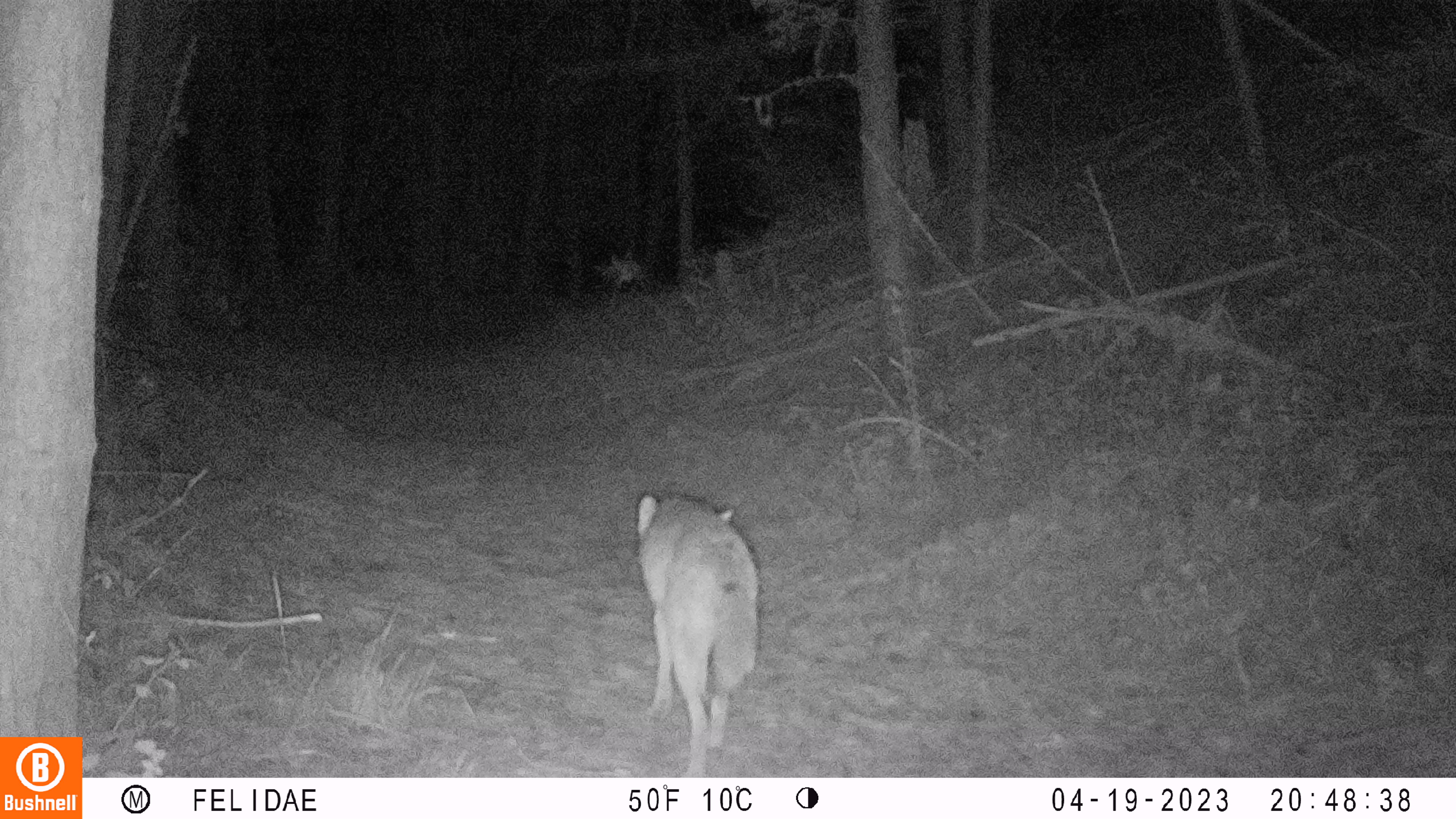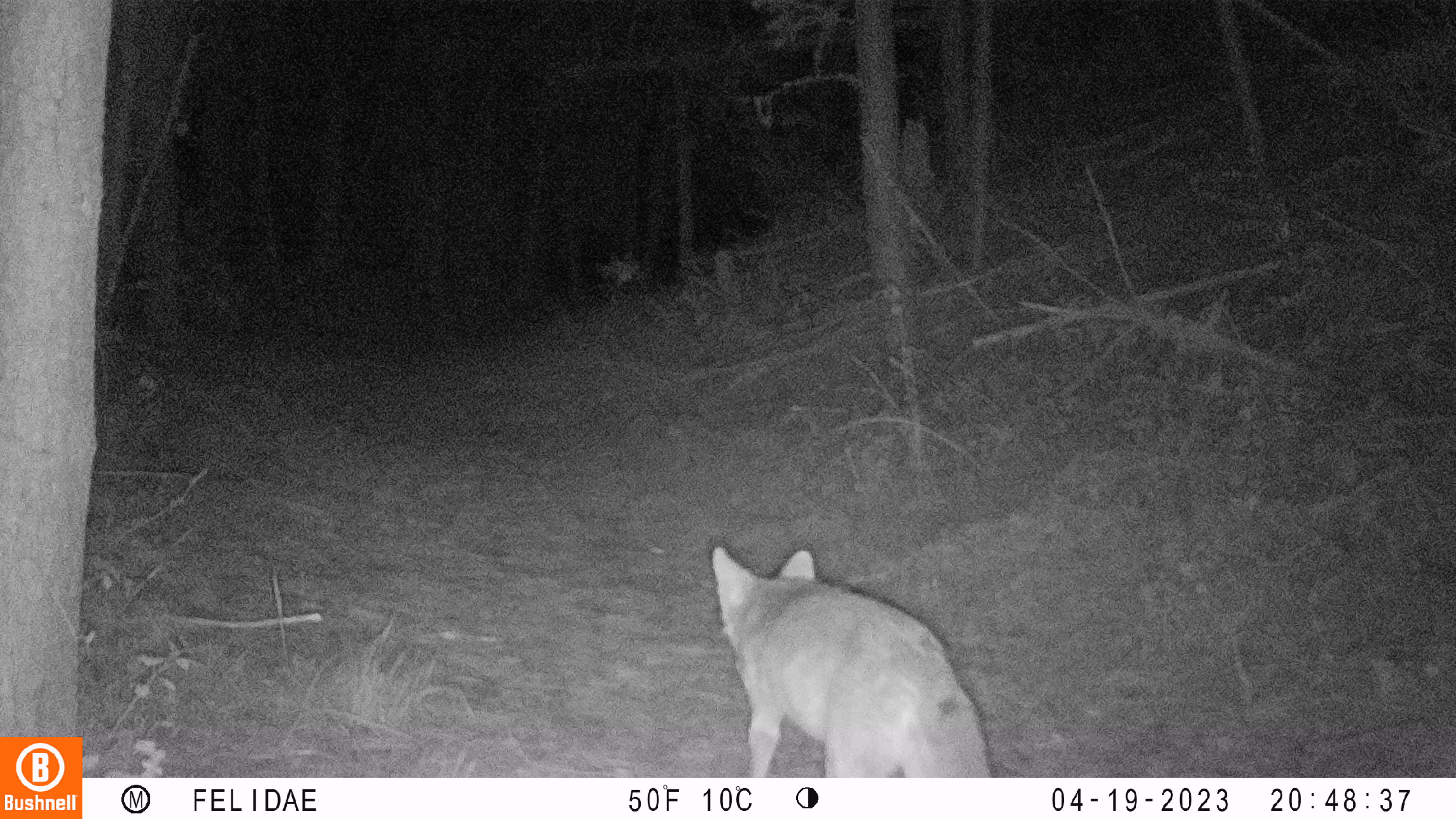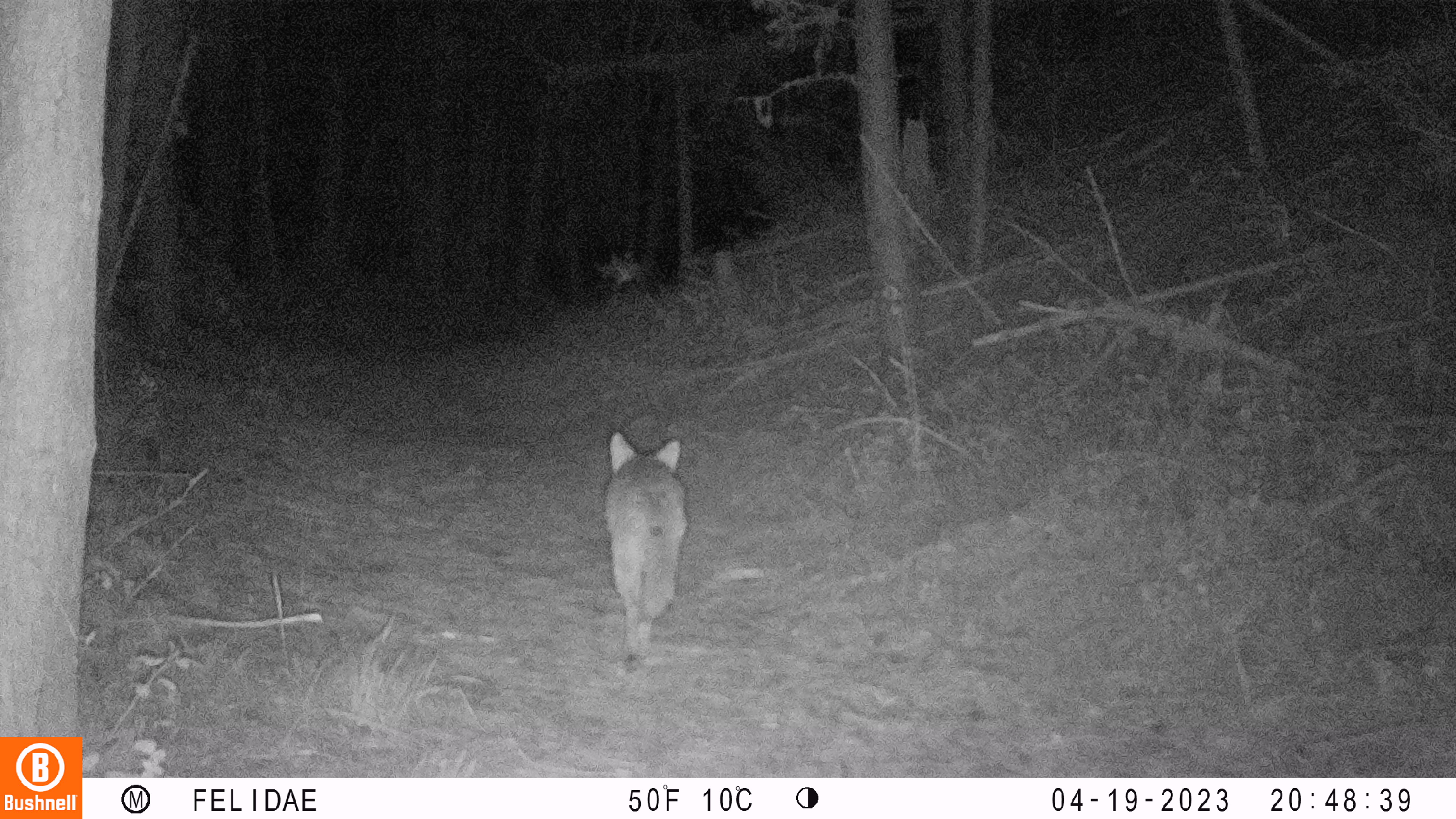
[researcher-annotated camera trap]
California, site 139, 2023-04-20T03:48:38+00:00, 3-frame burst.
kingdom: Animalia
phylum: Chordata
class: Mammalia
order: Carnivora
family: Canidae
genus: Canis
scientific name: Canis latrans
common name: coyote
Coyote (Canis latrans).